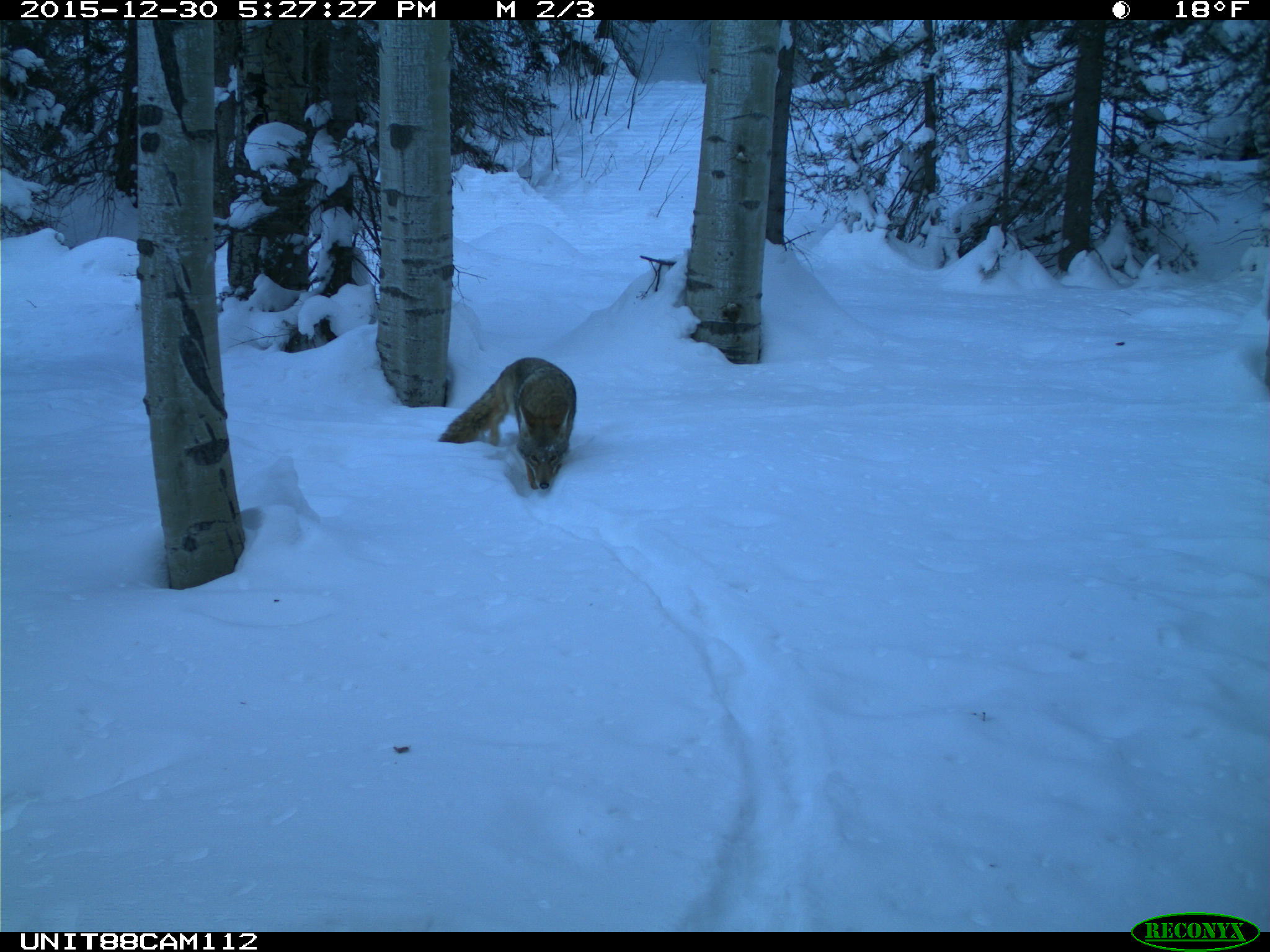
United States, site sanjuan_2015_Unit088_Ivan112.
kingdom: Animalia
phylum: Chordata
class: Mammalia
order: Carnivora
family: Canidae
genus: Canis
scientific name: Canis latrans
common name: coyote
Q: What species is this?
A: Canis latrans (coyote).